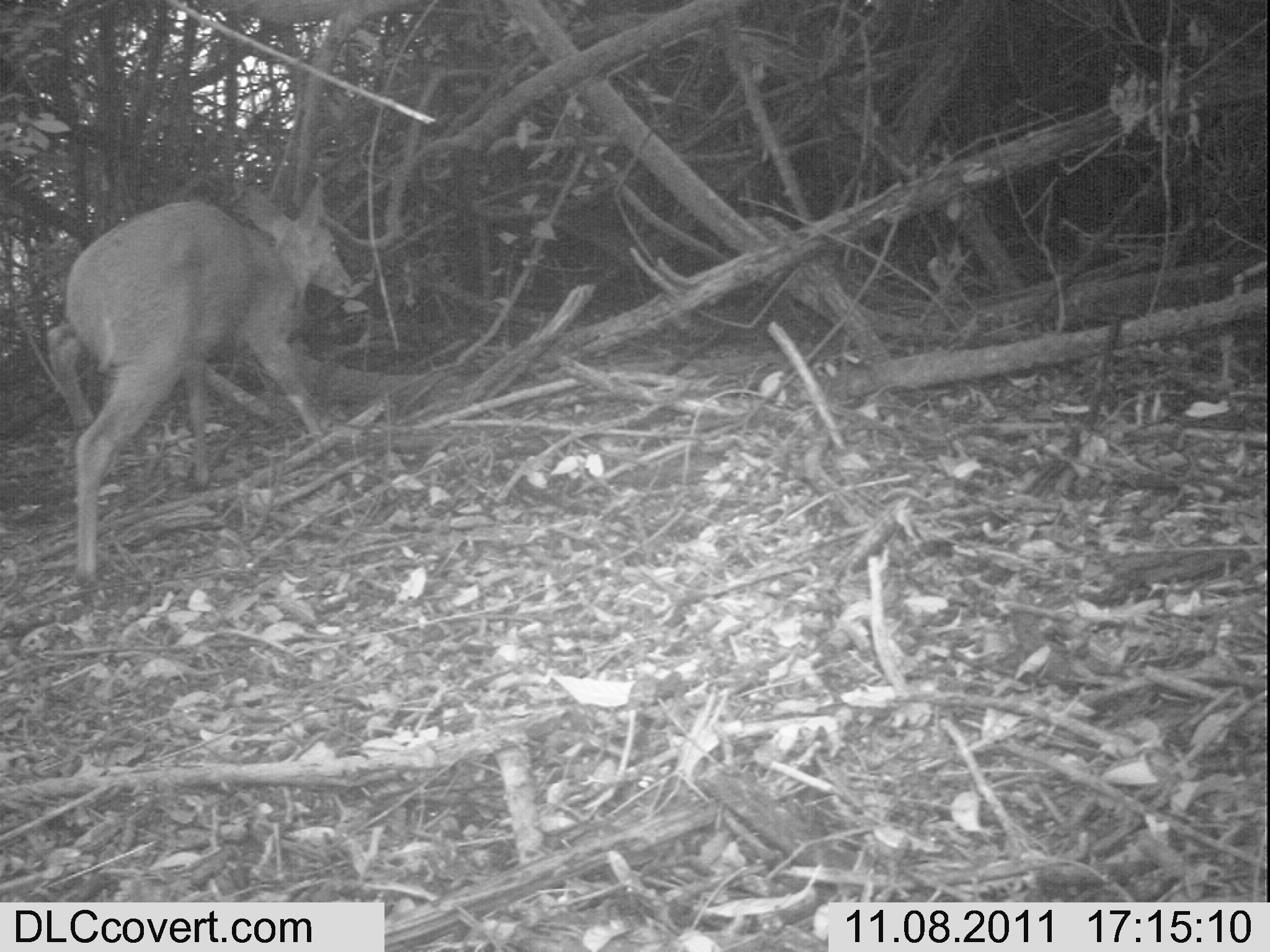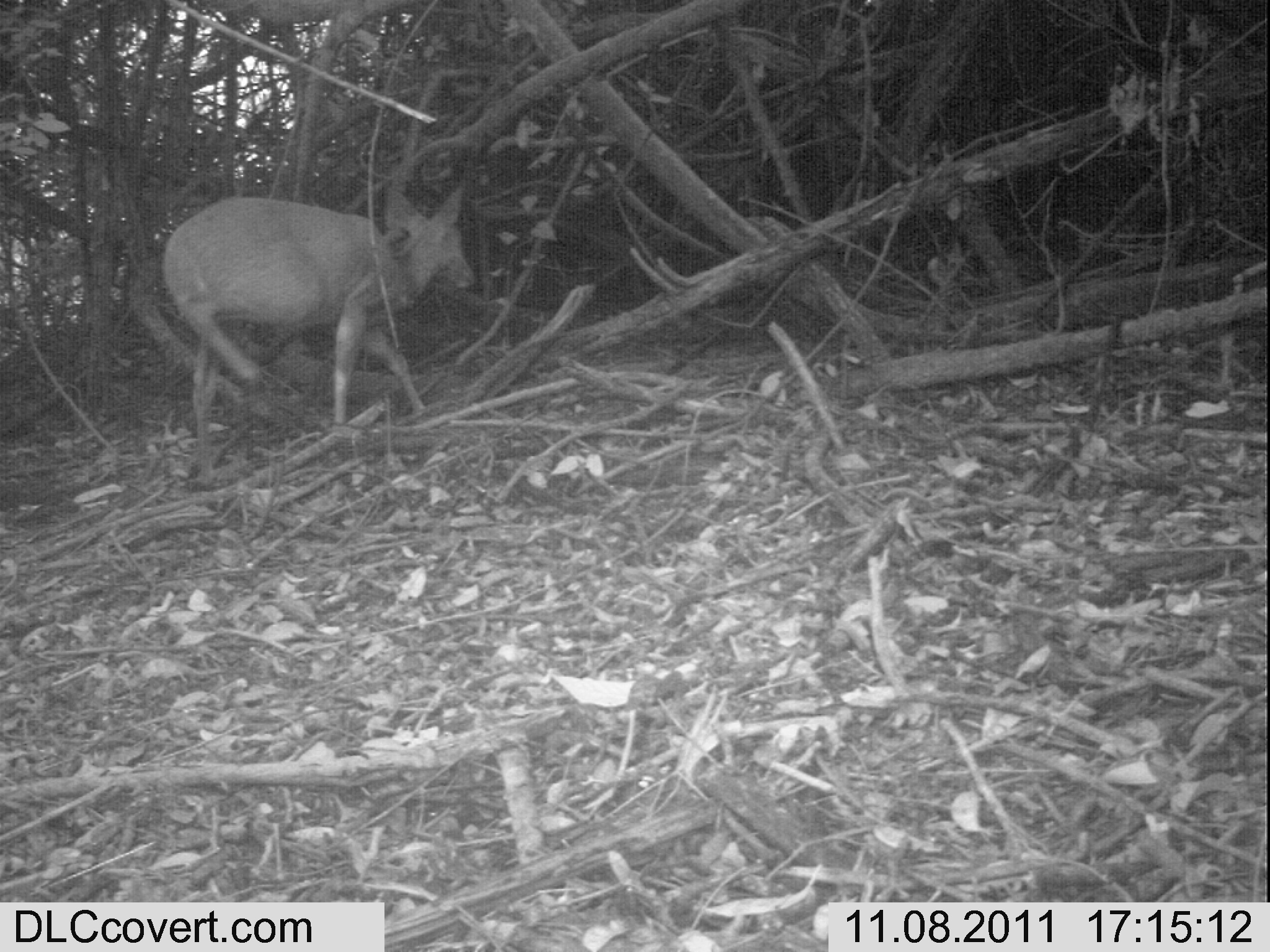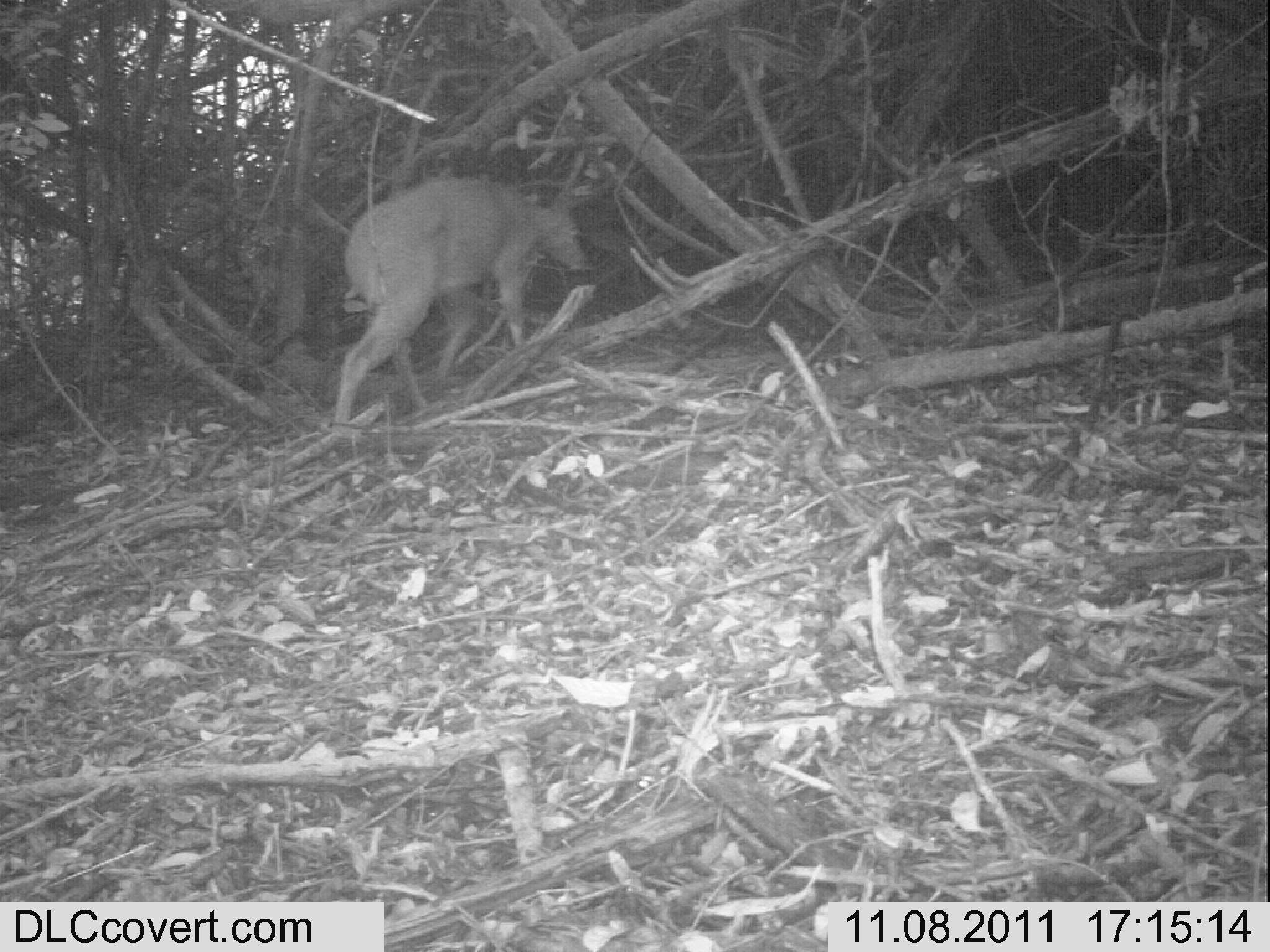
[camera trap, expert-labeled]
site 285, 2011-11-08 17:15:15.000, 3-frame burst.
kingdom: Animalia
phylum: Chordata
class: Mammalia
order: Artiodactyla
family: Bovidae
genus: Tragelaphus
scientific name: Tragelaphus scriptus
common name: bushbuck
Tragelaphus scriptus (bushbuck), count 1.